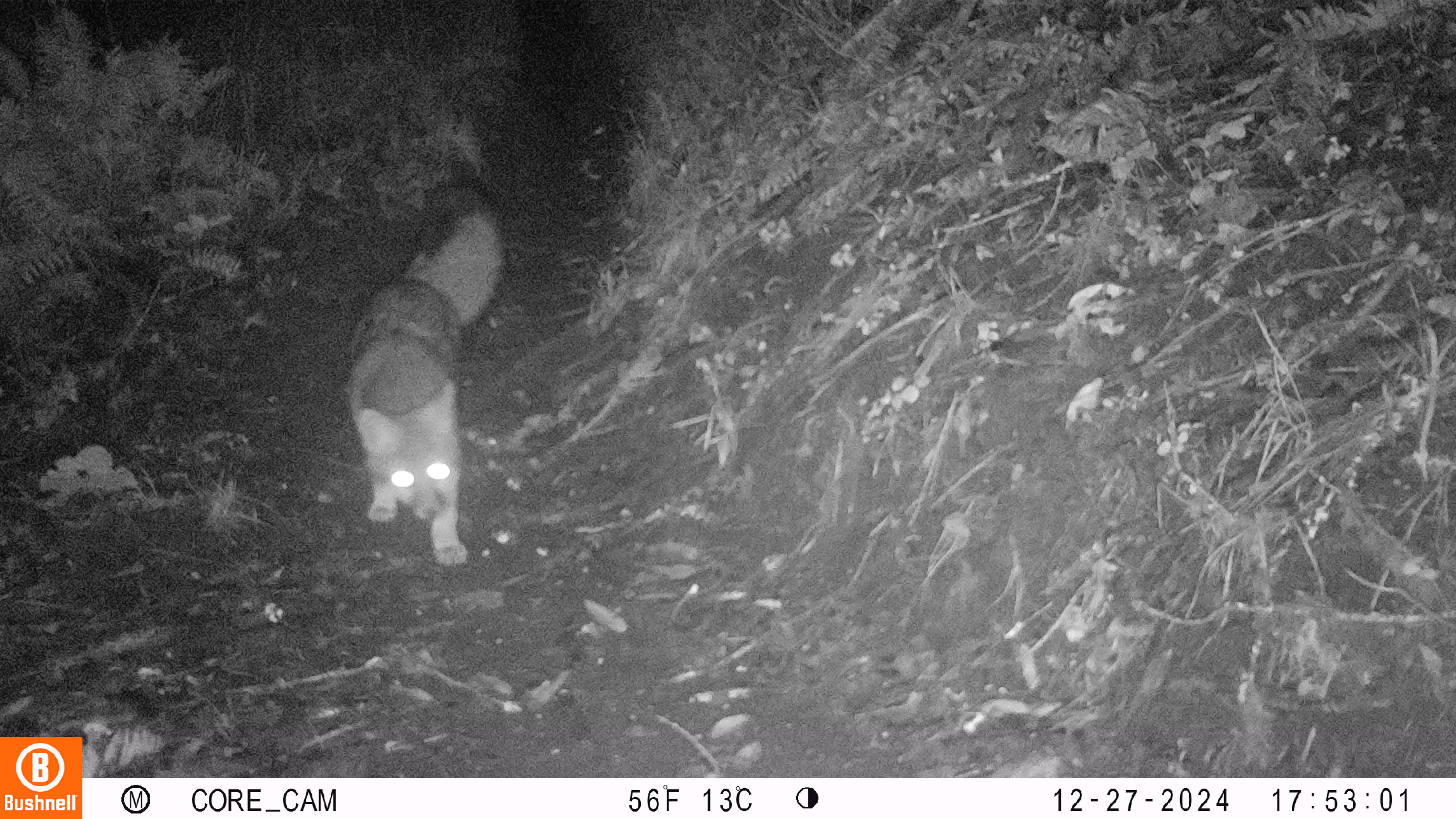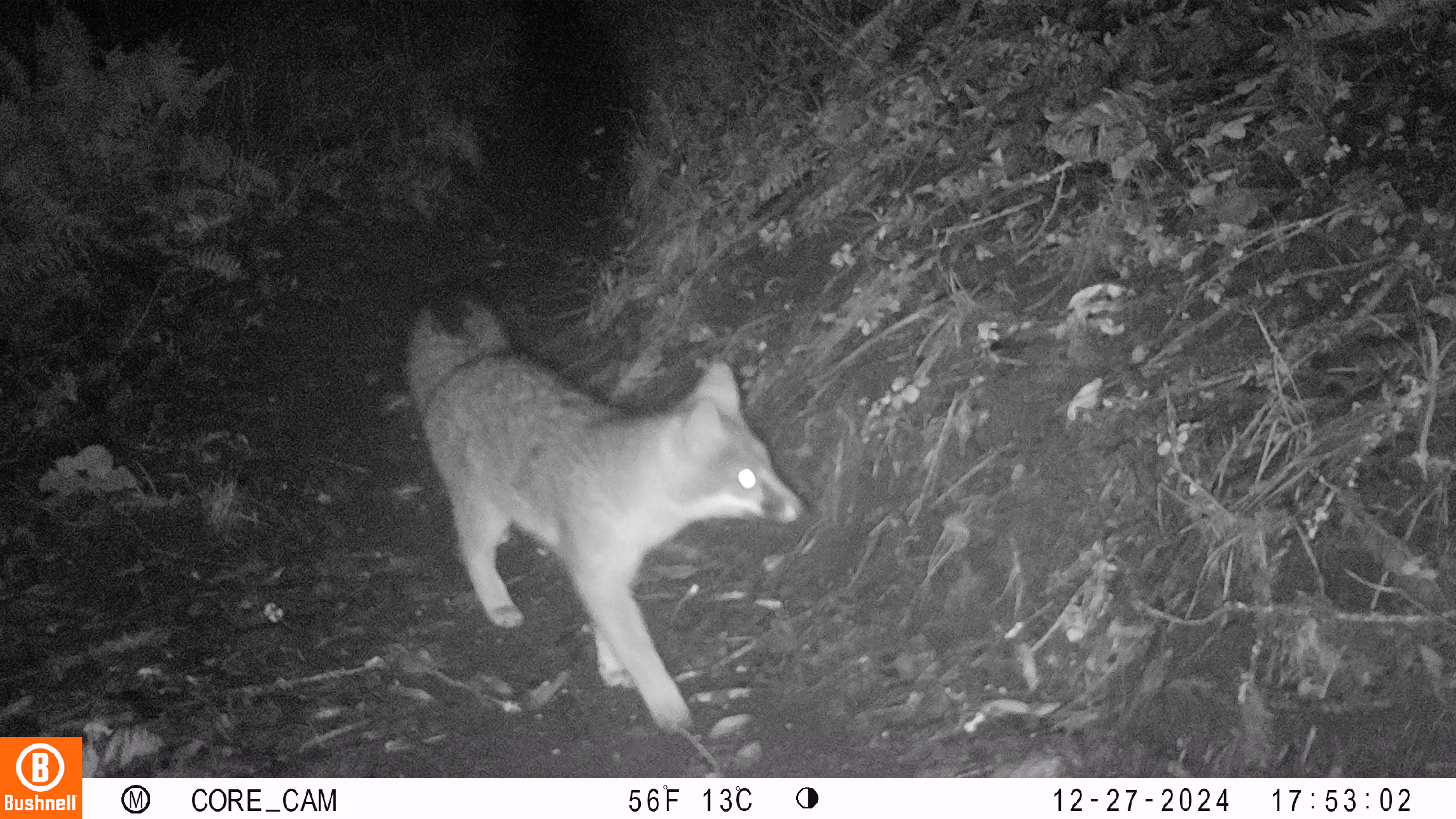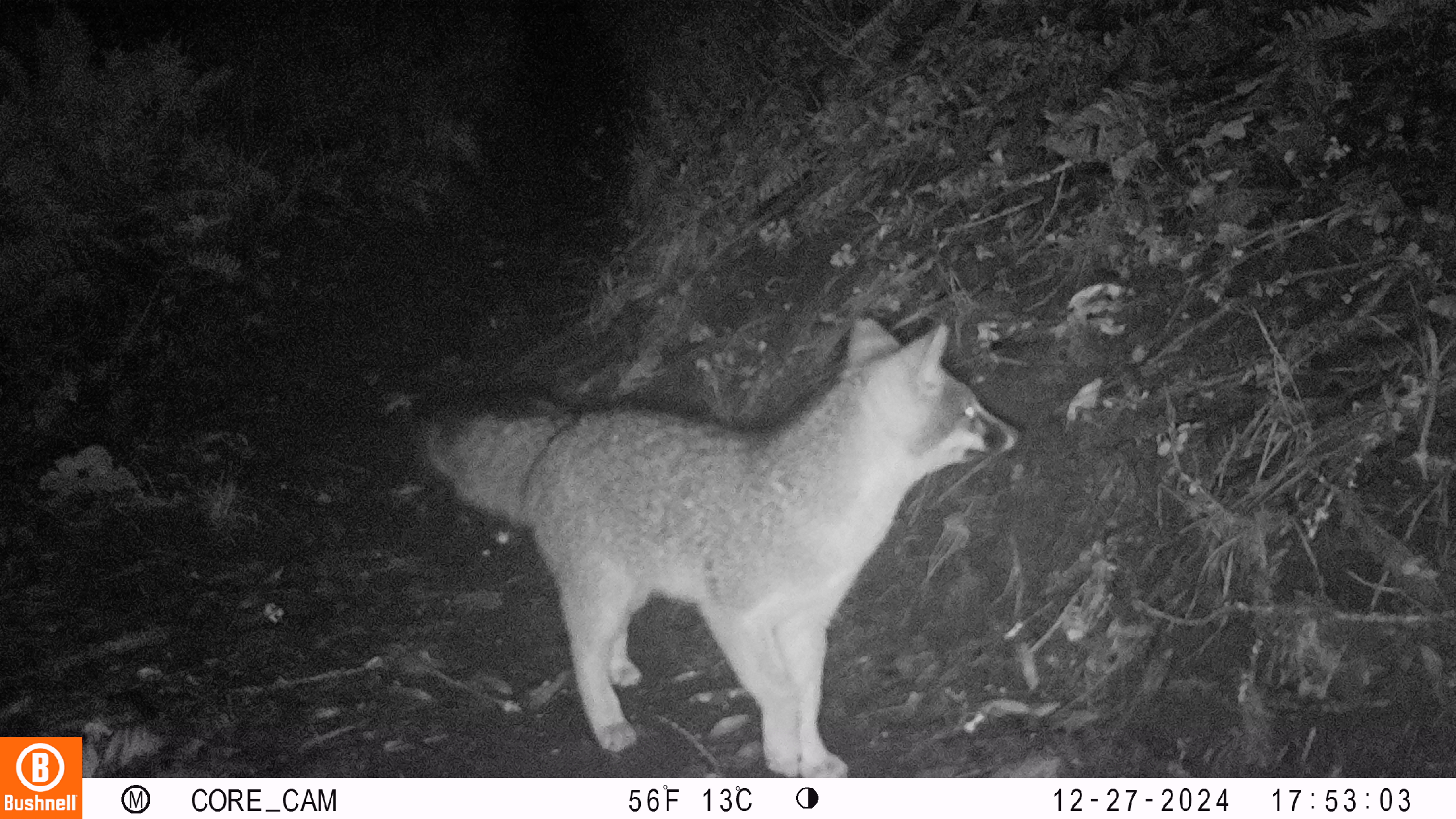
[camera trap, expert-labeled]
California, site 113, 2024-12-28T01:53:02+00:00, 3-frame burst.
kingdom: Animalia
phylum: Chordata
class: Mammalia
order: Carnivora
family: Canidae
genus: Urocyon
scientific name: Urocyon cinereoargenteus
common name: gray fox